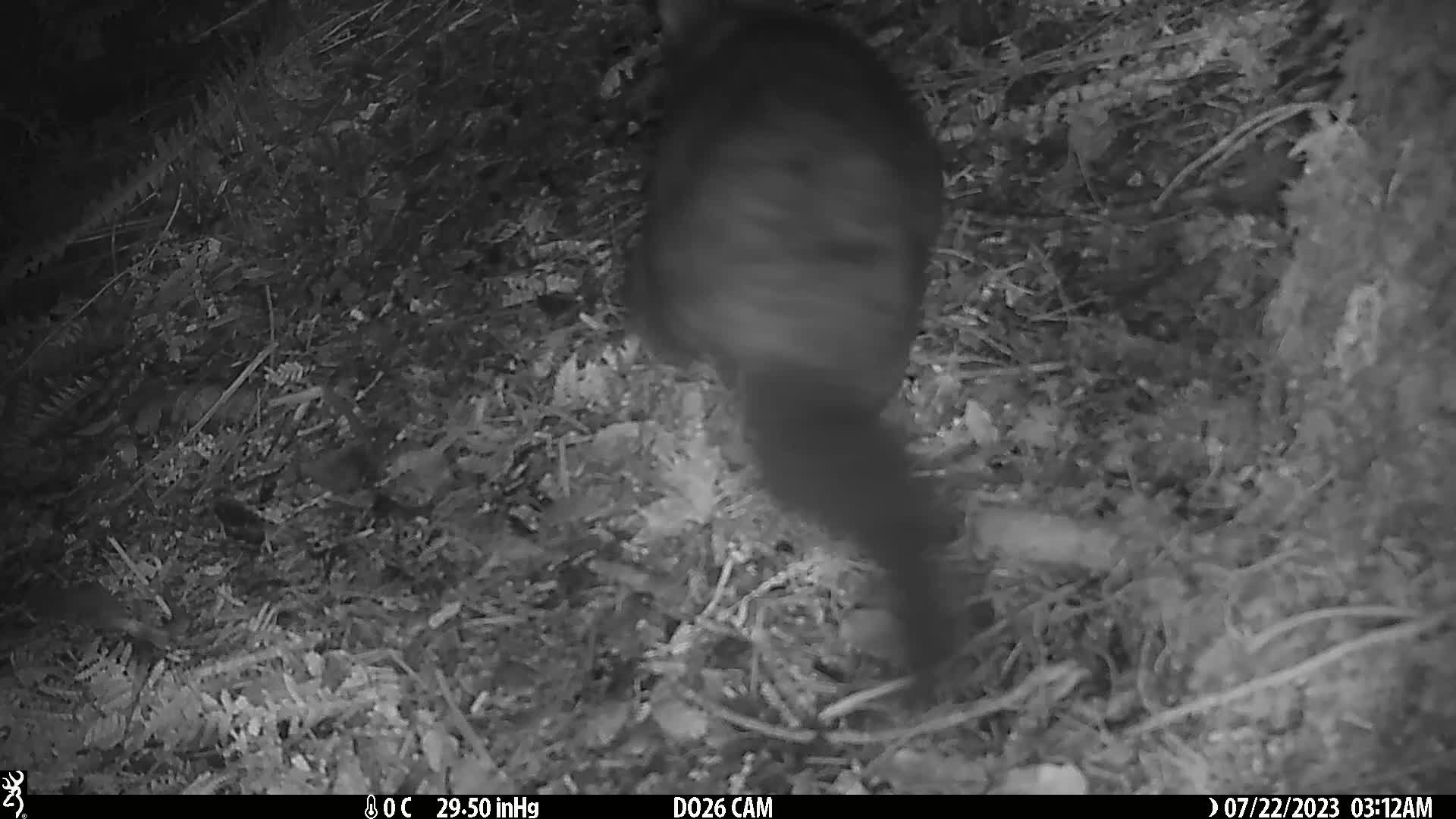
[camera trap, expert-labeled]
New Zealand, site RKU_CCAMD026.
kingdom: Animalia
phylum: Chordata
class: Mammalia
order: Diprotodontia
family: Phalangeridae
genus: Trichosurus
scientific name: Trichosurus vulpecula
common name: common brushtail possum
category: possum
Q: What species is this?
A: Possum (common brushtail possum) (Trichosurus vulpecula).